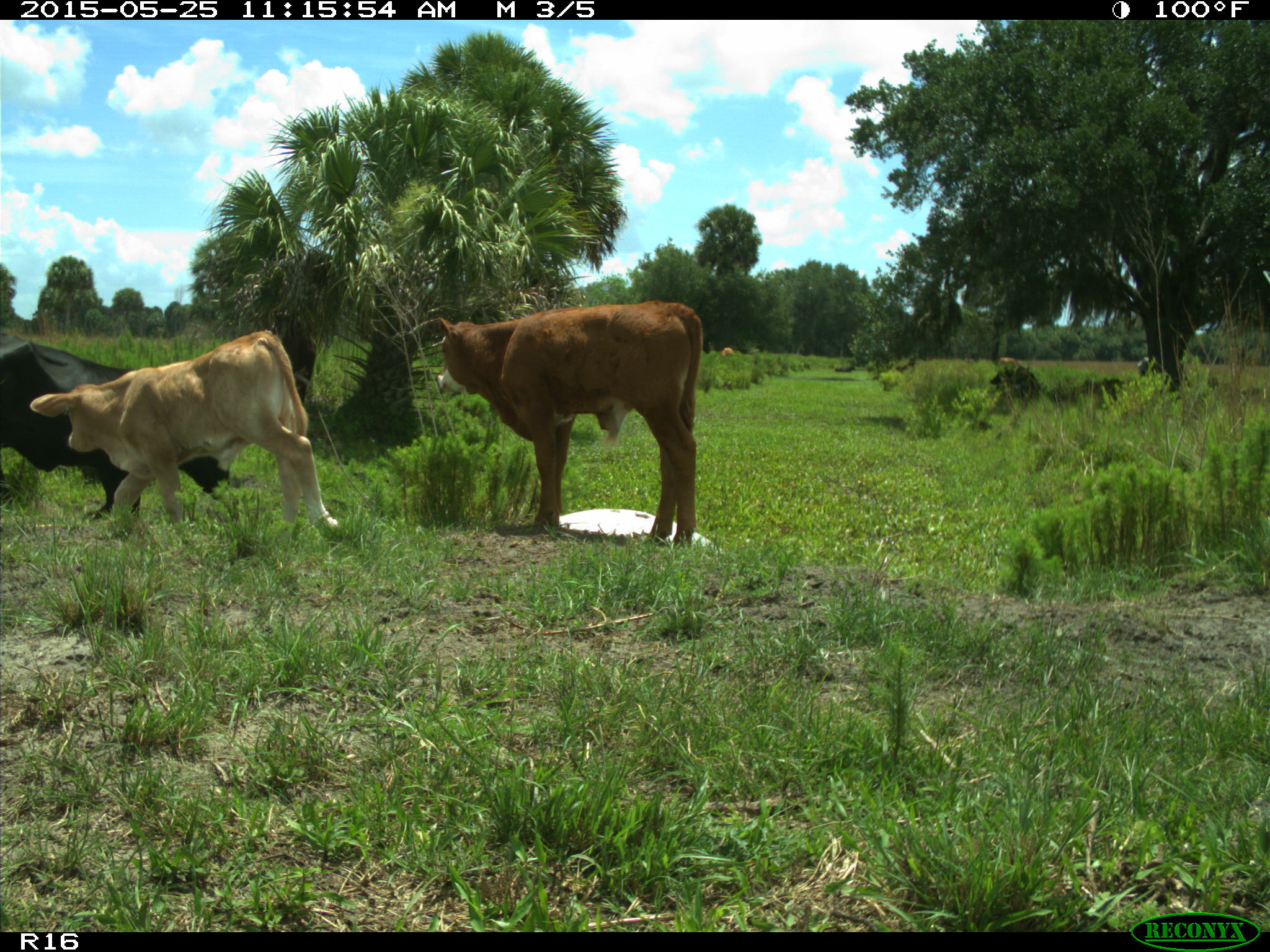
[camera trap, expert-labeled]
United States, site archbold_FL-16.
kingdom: Animalia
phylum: Chordata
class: Mammalia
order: Artiodactyla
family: Bovidae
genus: Bos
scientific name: Bos taurus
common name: domestic cow